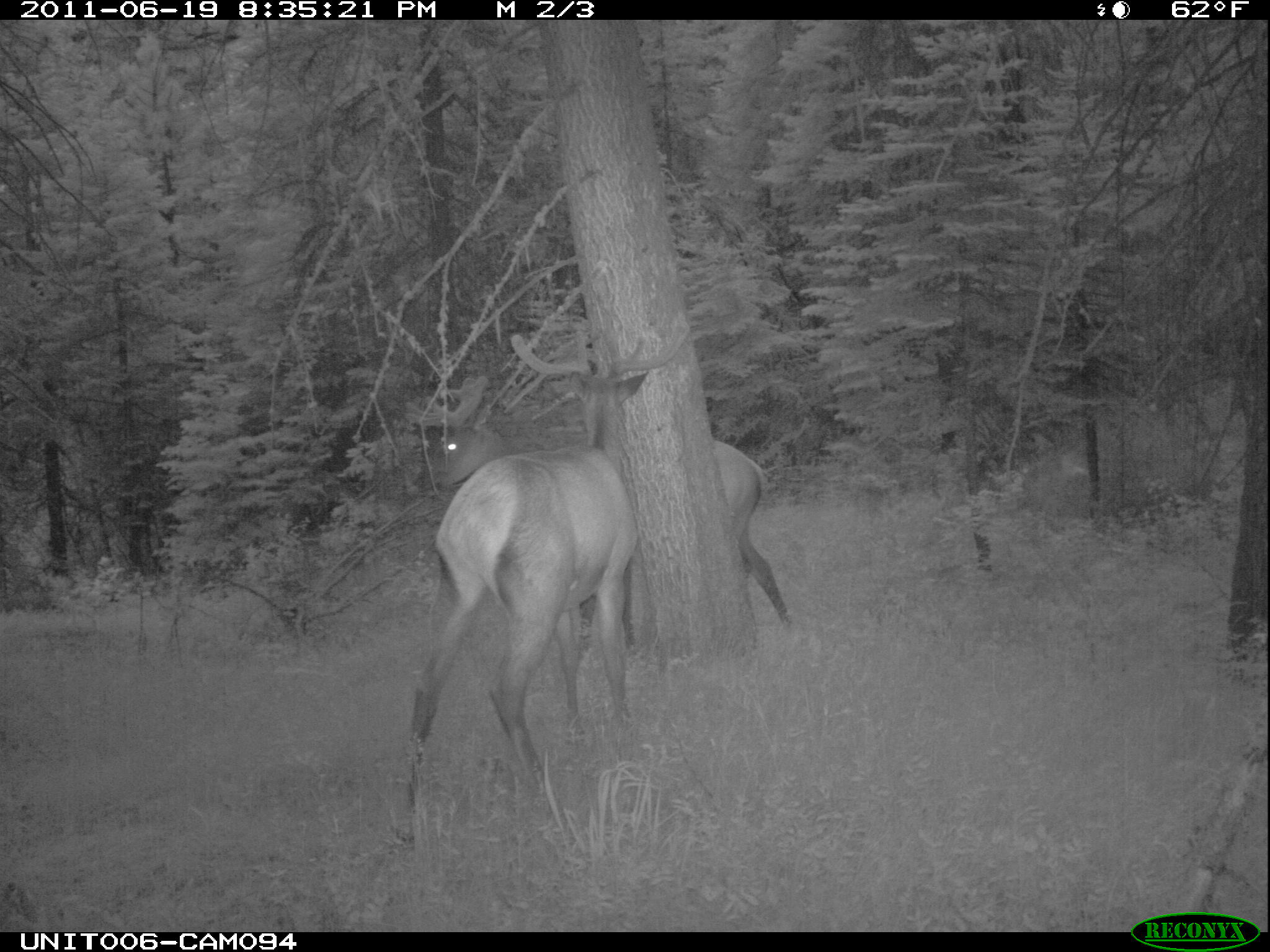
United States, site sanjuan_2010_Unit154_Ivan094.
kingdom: Animalia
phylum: Chordata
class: Mammalia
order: Artiodactyla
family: Cervidae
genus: Cervus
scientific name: Cervus elaphus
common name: red deer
Cervus elaphus (red deer).